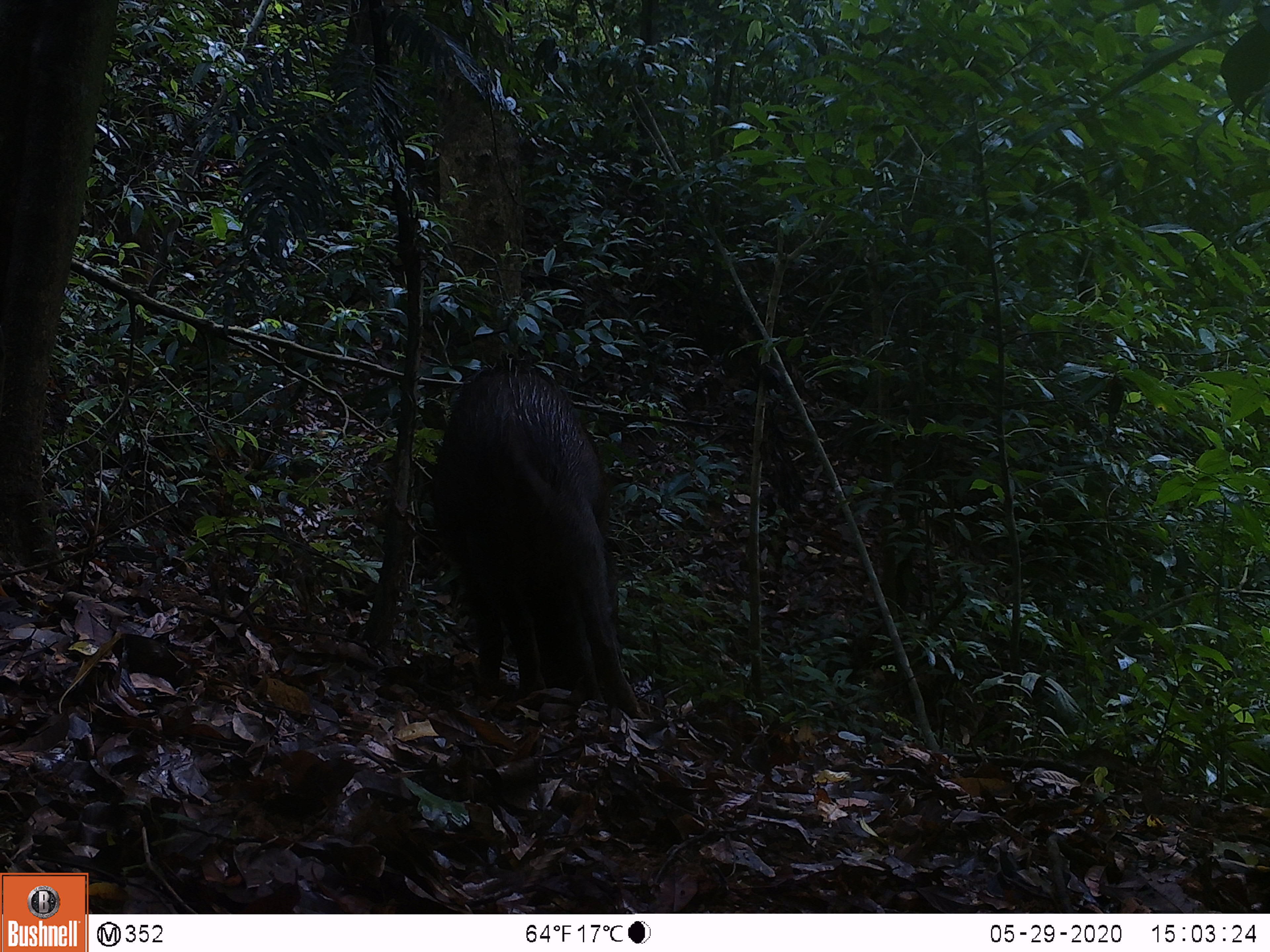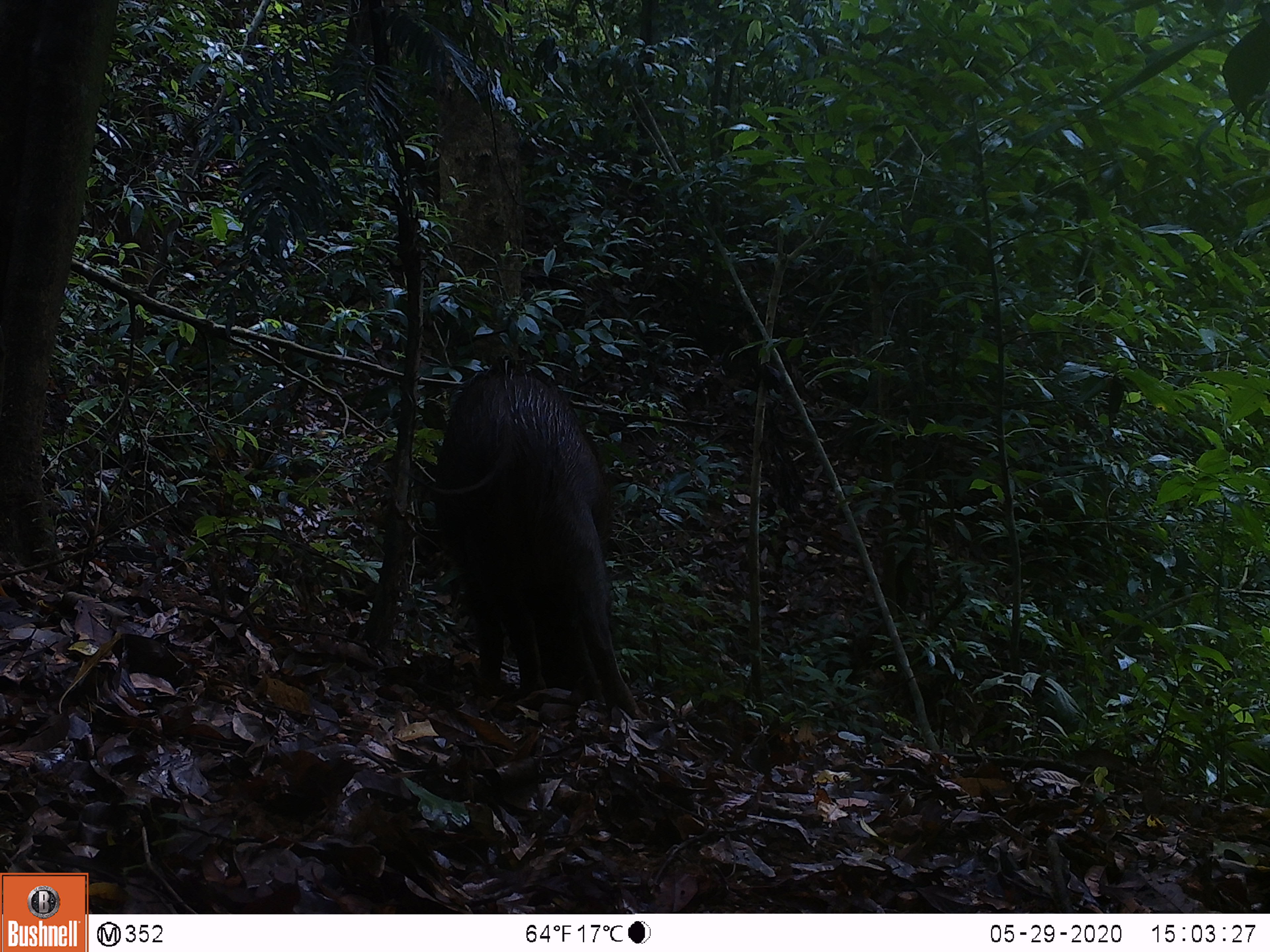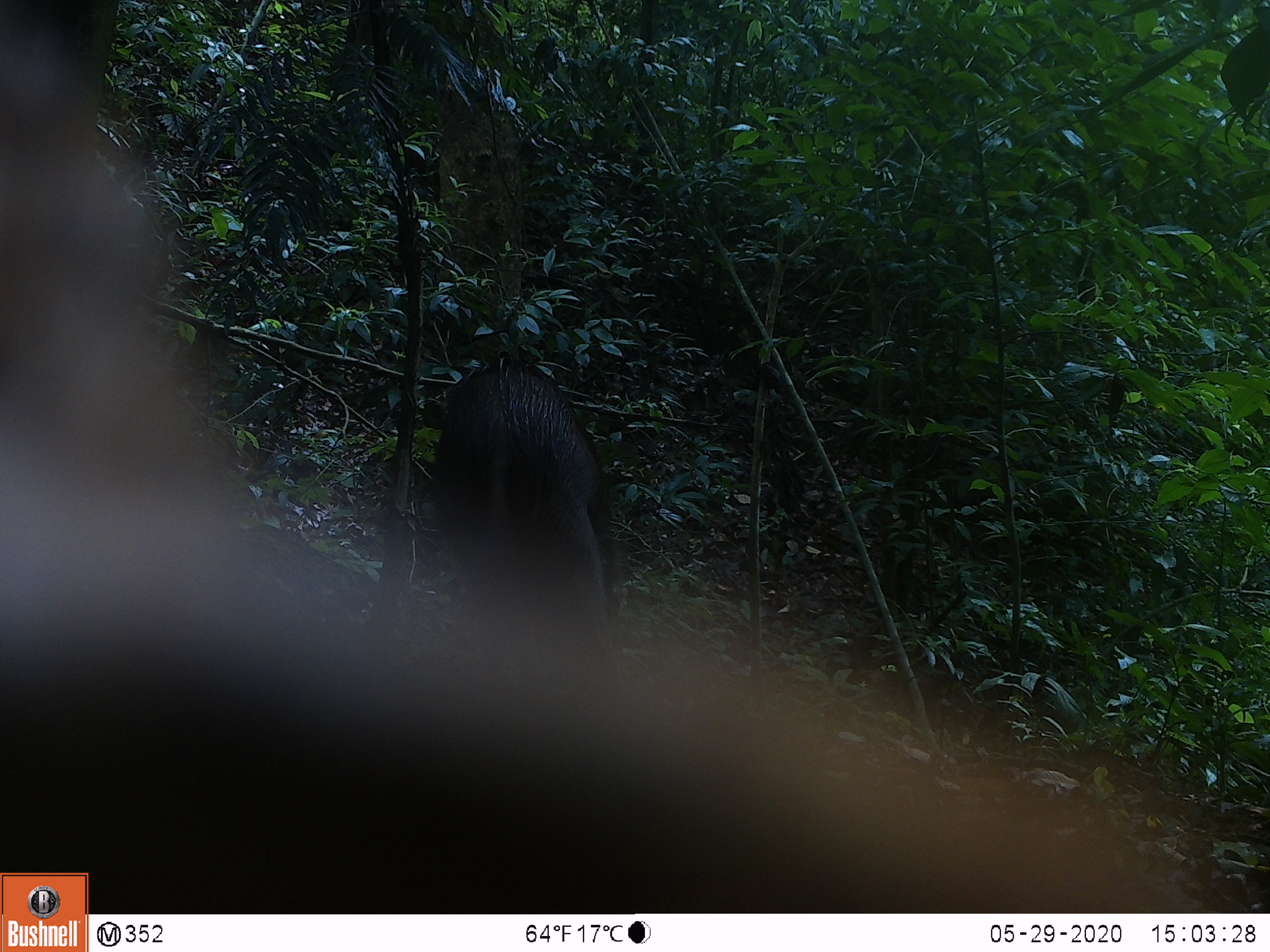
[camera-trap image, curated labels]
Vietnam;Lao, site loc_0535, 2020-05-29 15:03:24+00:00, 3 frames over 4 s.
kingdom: Animalia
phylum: Chordata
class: Mammalia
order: Artiodactyla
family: Suidae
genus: Sus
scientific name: Sus scrofa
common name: eurasian wild pig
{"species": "eurasian wild pig (Sus scrofa)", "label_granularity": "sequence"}